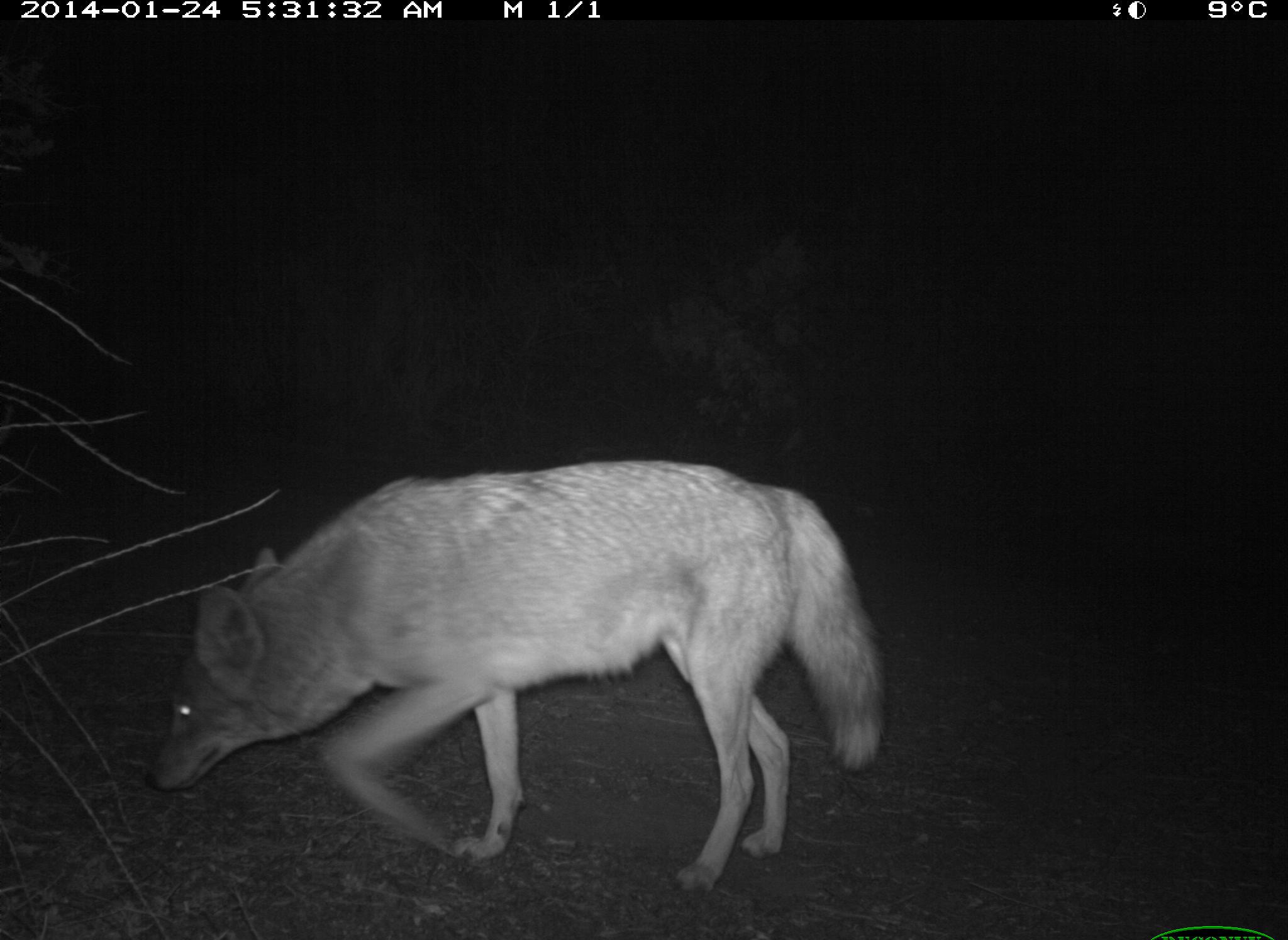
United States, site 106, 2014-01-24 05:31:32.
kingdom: Animalia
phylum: Chordata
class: Mammalia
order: Carnivora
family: Canidae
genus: Canis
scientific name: Canis latrans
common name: coyote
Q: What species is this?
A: Coyote (Canis latrans).